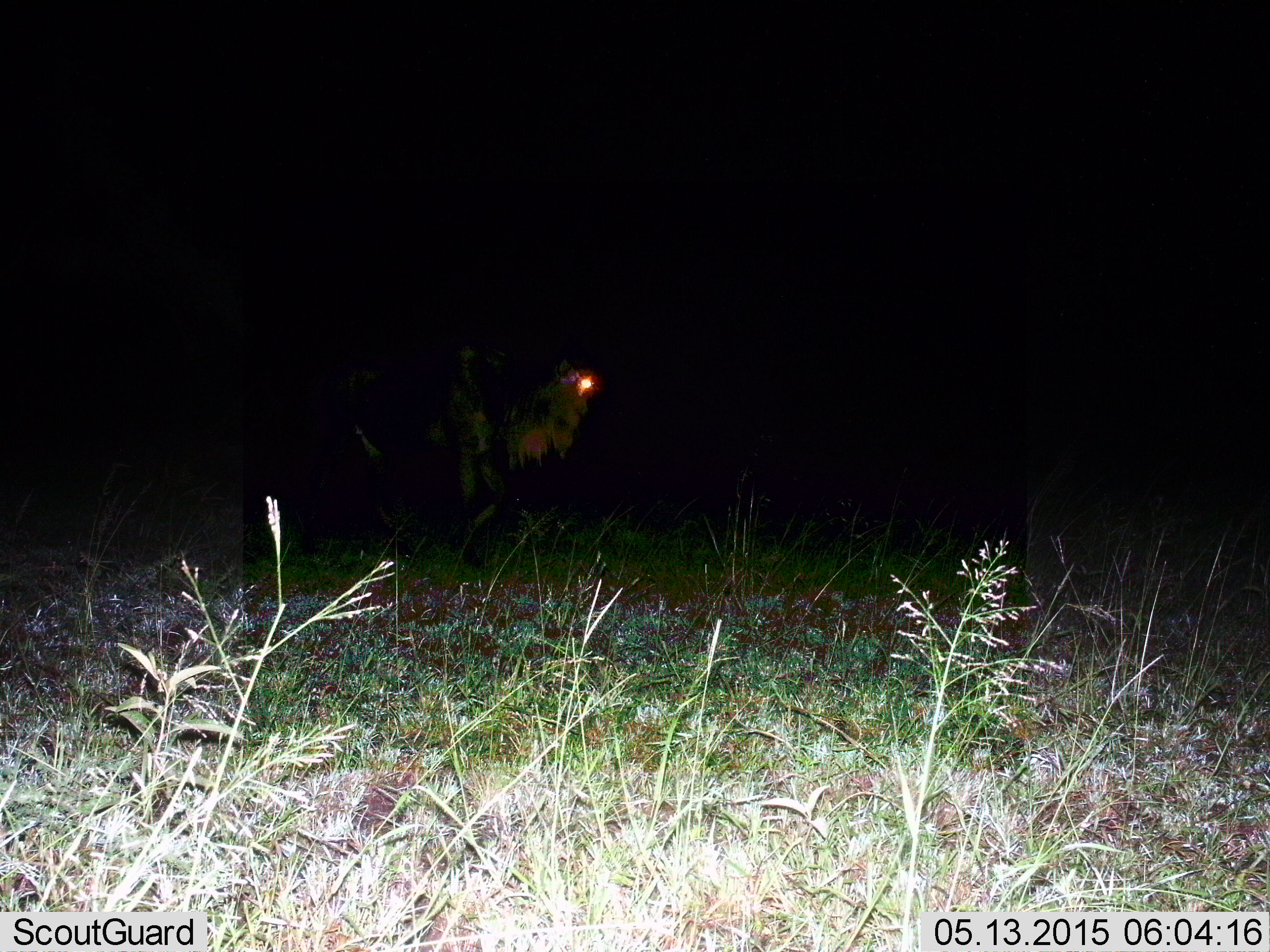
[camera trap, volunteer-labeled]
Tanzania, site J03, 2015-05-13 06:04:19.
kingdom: Animalia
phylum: Chordata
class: Mammalia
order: Artiodactyla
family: Bovidae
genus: Connochaetes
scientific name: Connochaetes taurinus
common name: blue wildebeest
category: wildebeest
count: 1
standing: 50%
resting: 0%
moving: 50%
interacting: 0%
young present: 0%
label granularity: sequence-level